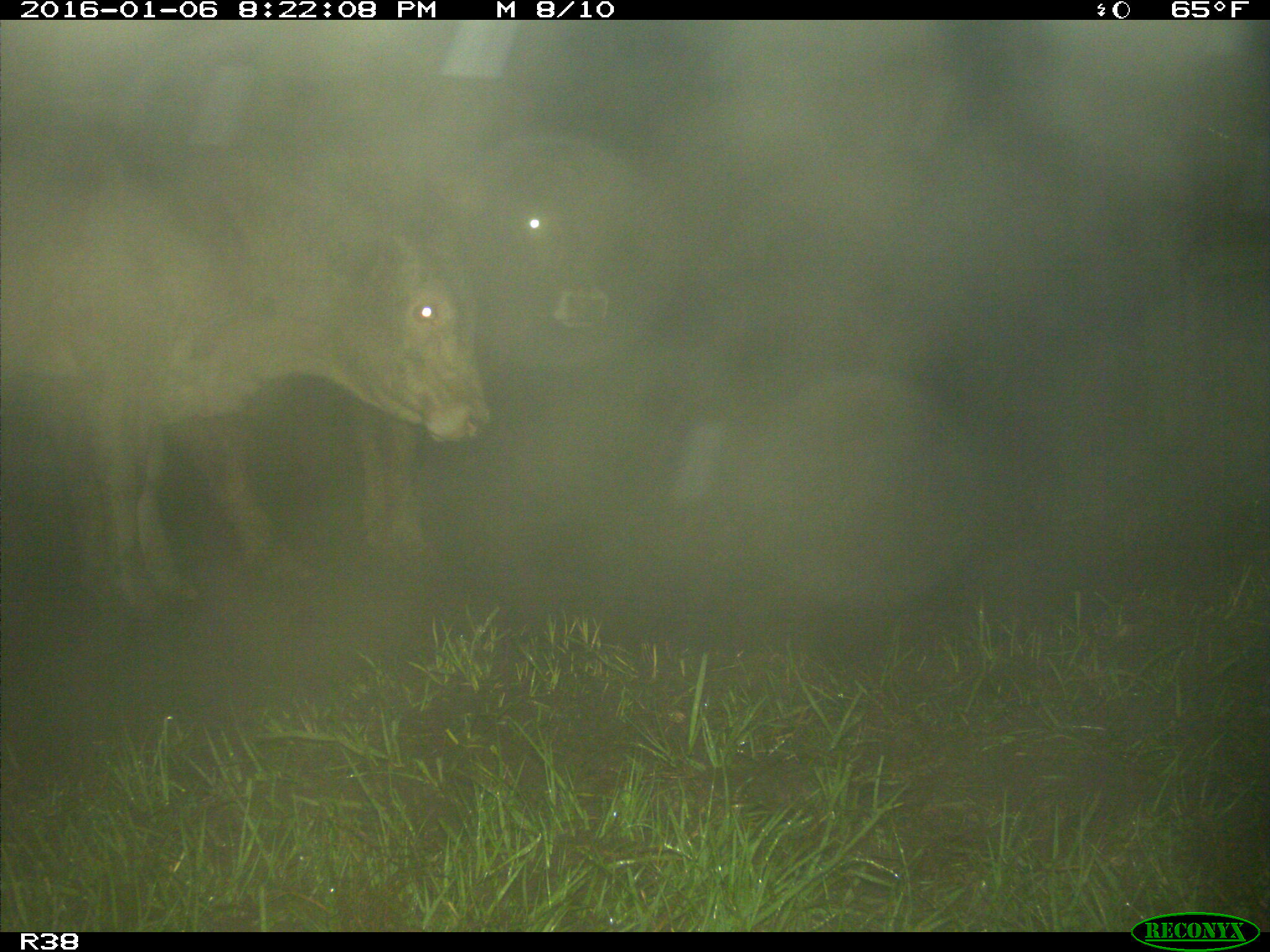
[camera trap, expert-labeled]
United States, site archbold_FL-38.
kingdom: Animalia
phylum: Chordata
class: Mammalia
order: Artiodactyla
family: Bovidae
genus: Bos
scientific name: Bos taurus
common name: domestic cow